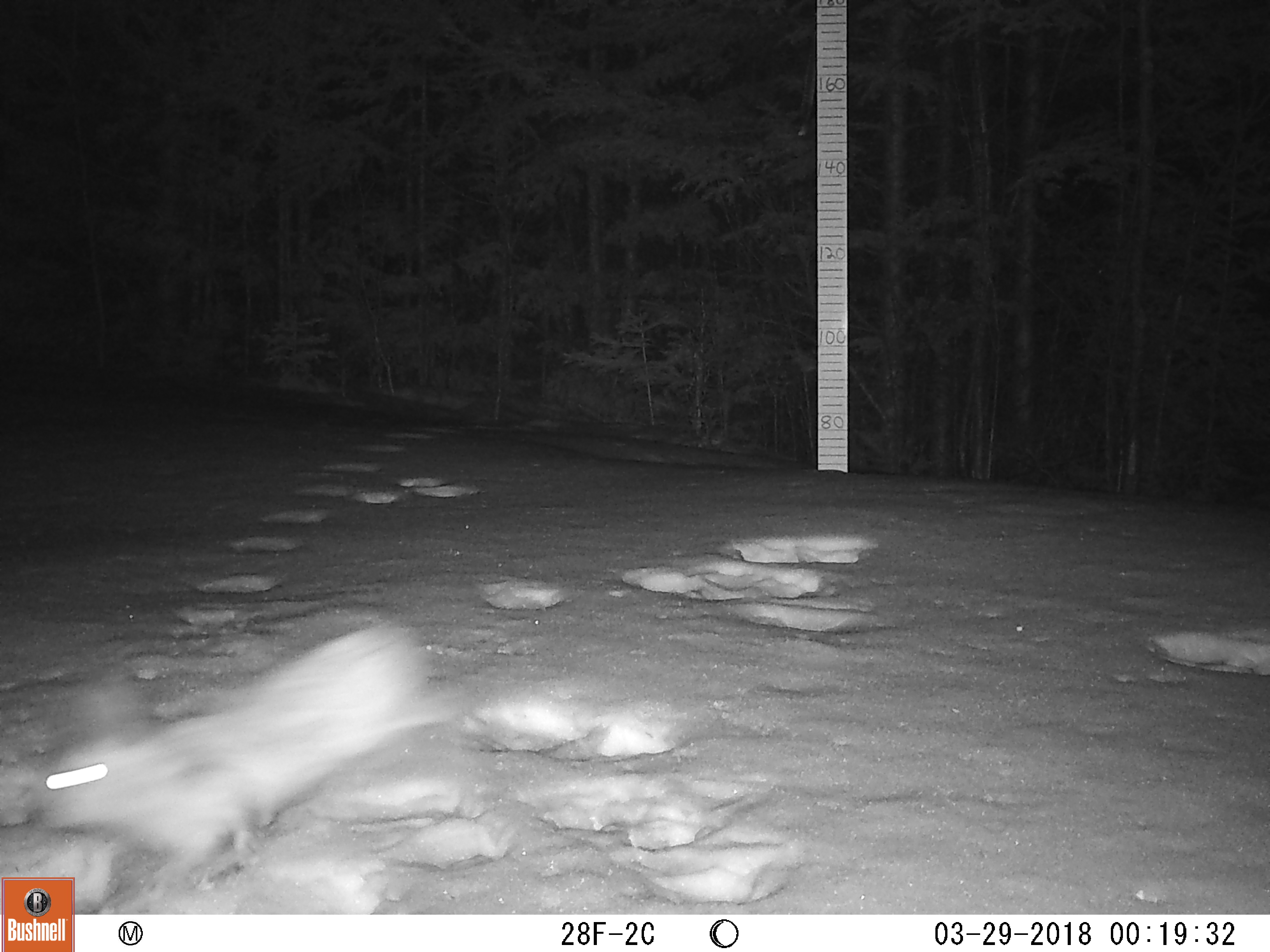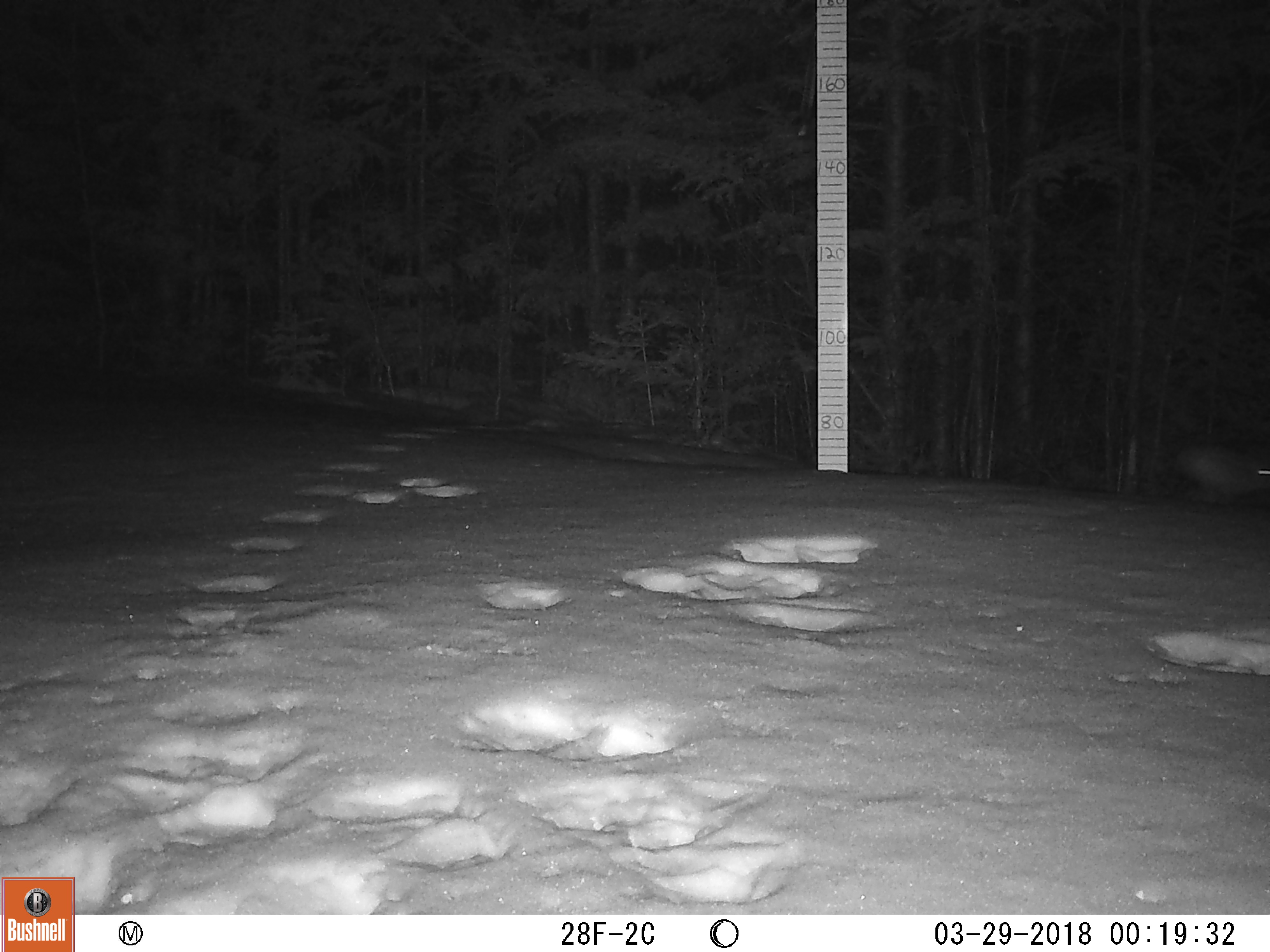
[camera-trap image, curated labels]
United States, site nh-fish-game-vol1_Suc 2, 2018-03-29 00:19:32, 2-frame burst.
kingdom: Animalia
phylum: Chordata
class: Mammalia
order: Lagomorpha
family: Leporidae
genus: Lepus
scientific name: Lepus americanus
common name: snowshoe hare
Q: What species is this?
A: Snowshoe hare (Lepus americanus).